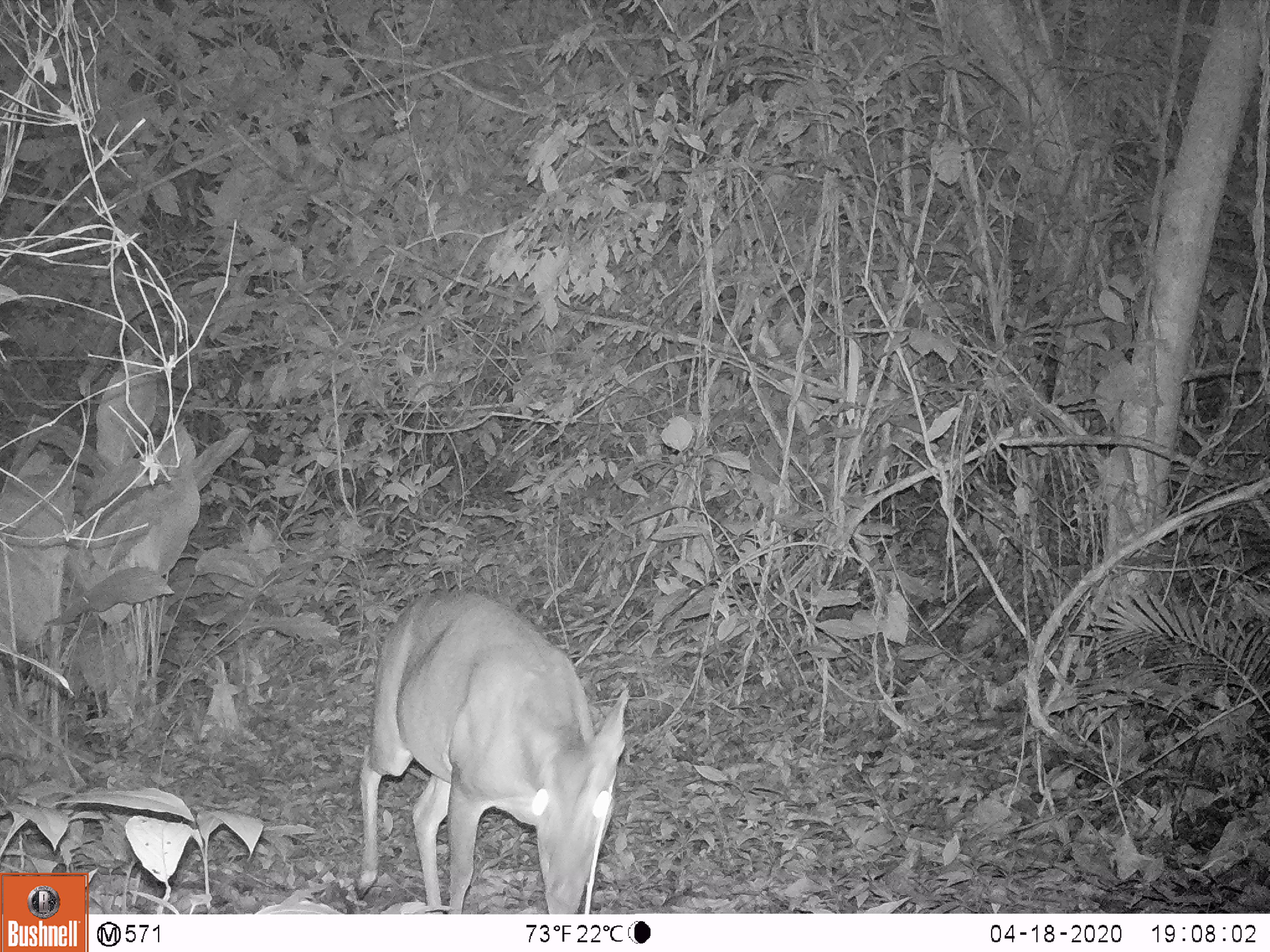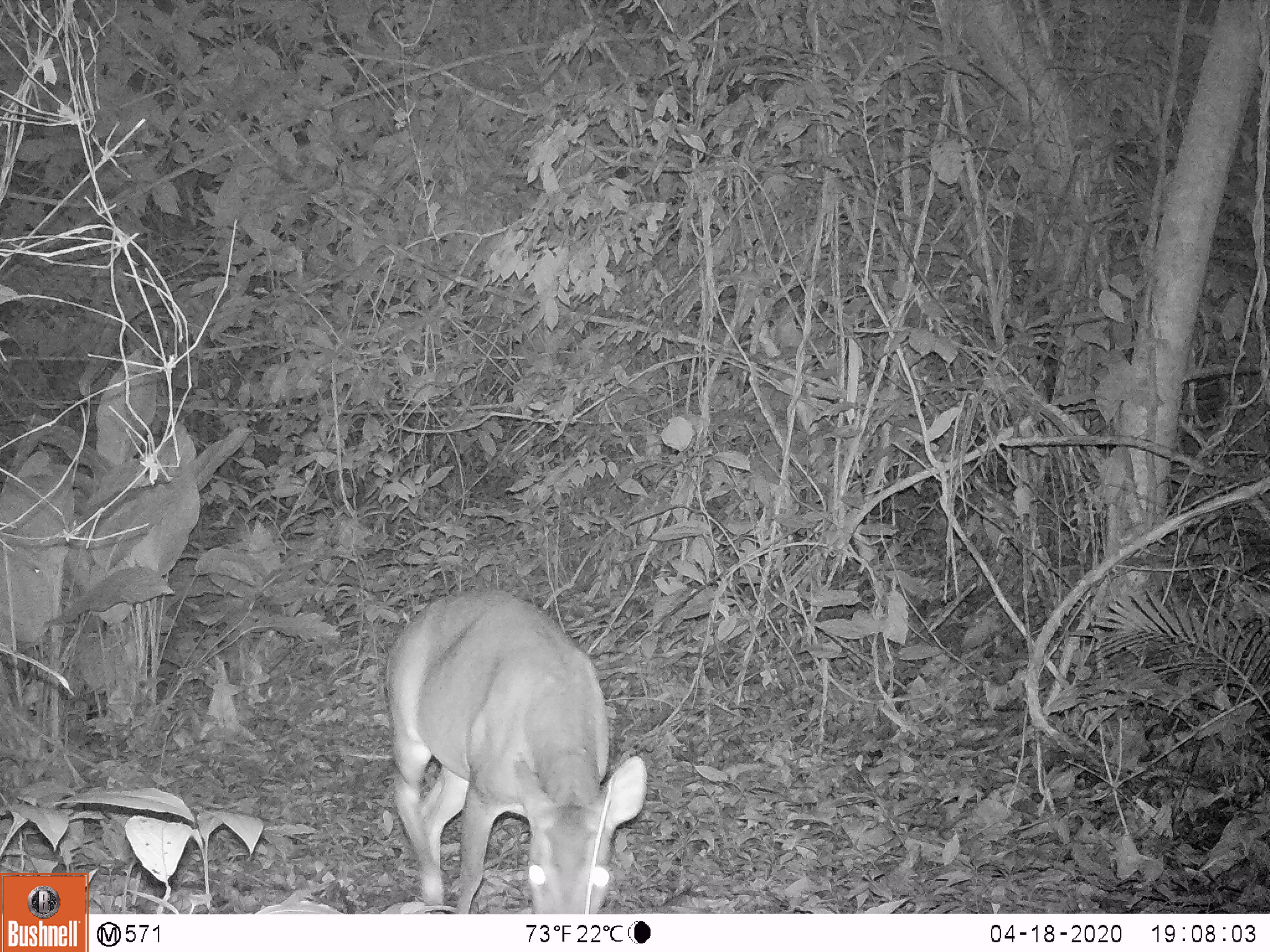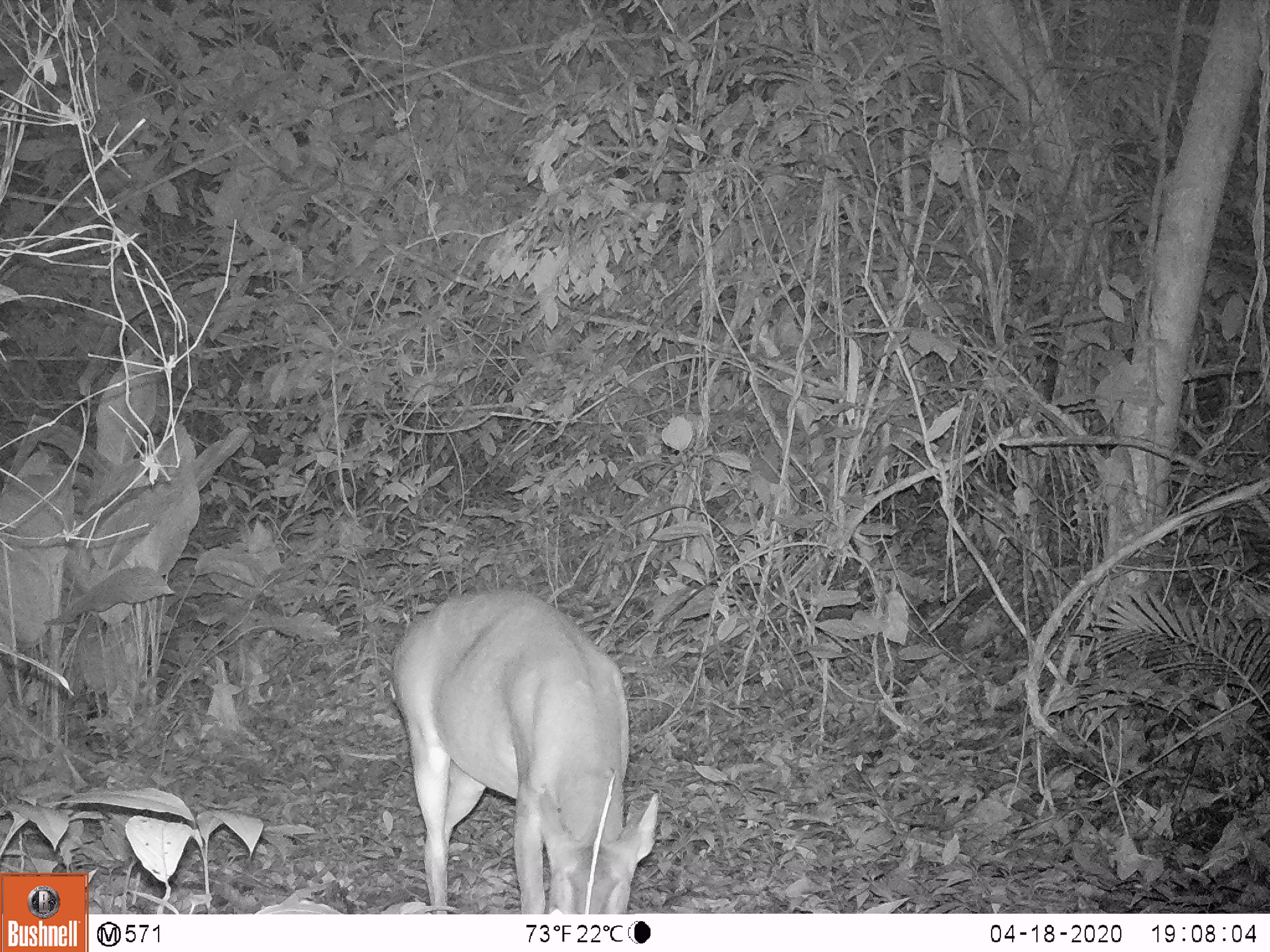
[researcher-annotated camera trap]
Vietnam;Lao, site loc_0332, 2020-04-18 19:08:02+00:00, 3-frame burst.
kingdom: Animalia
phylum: Chordata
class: Mammalia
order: Artiodactyla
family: Cervidae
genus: Muntiacus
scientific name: Muntiacus vuquangensis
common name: large-antlered muntjac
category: large antlered muntjac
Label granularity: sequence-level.